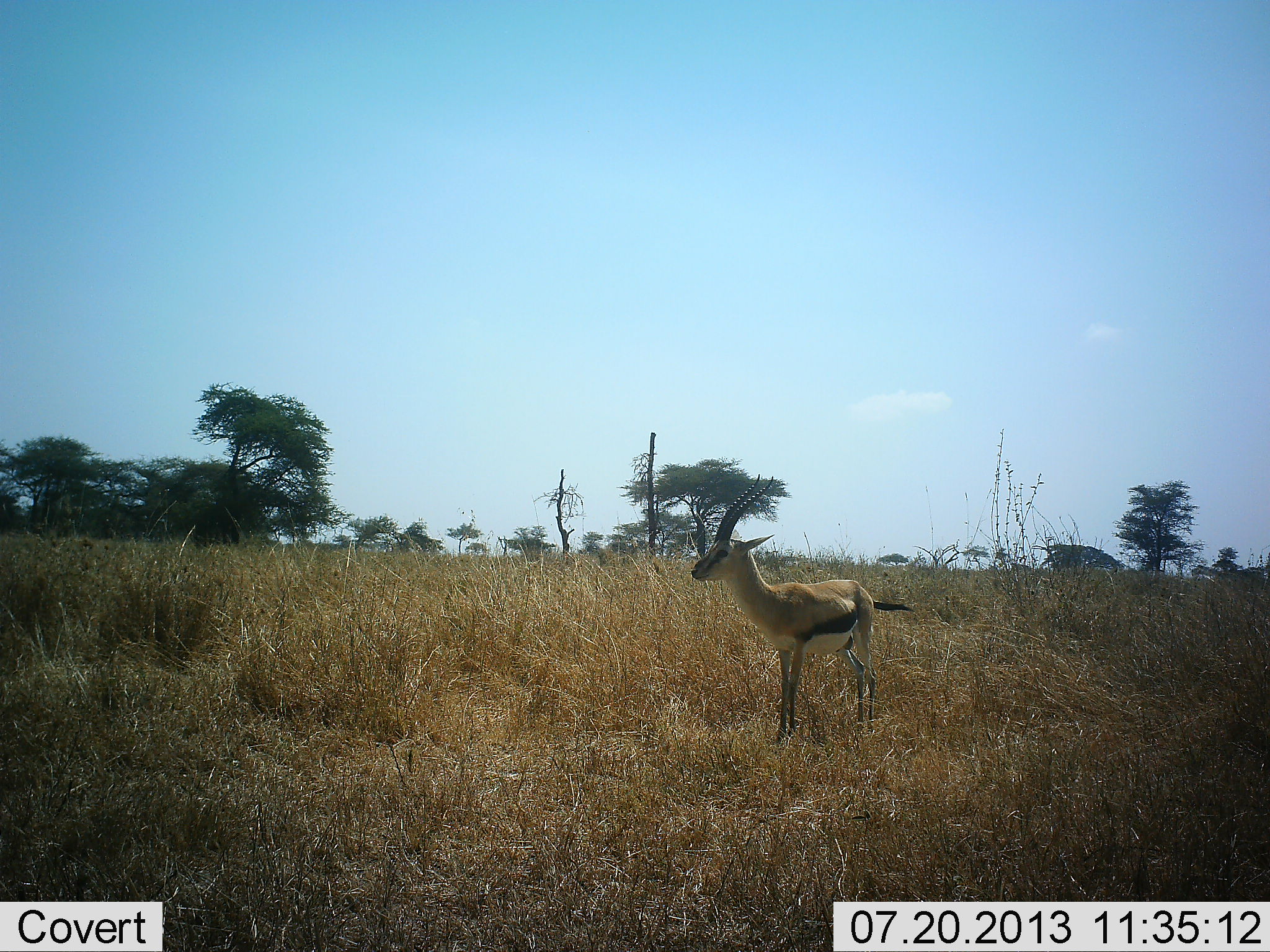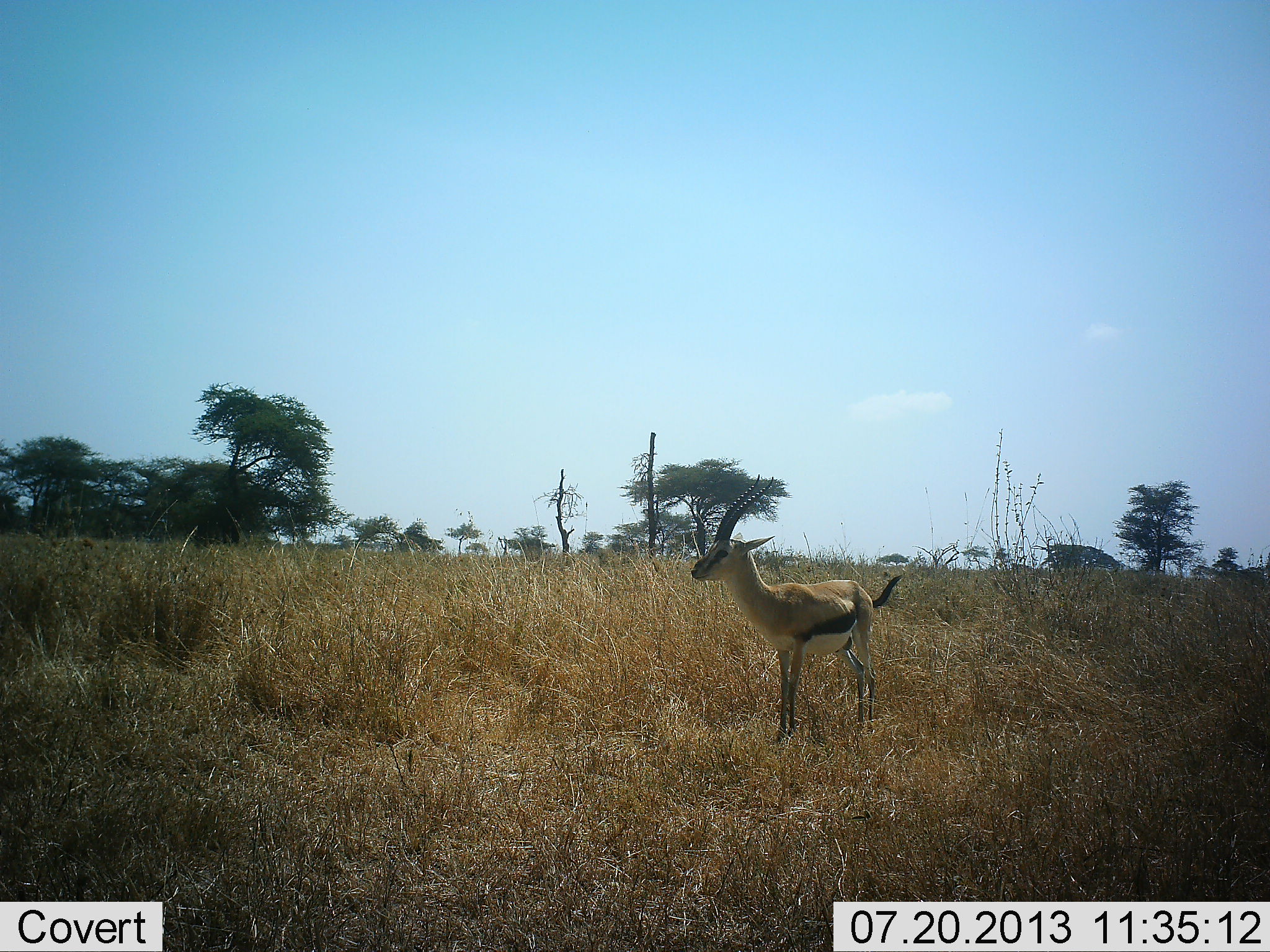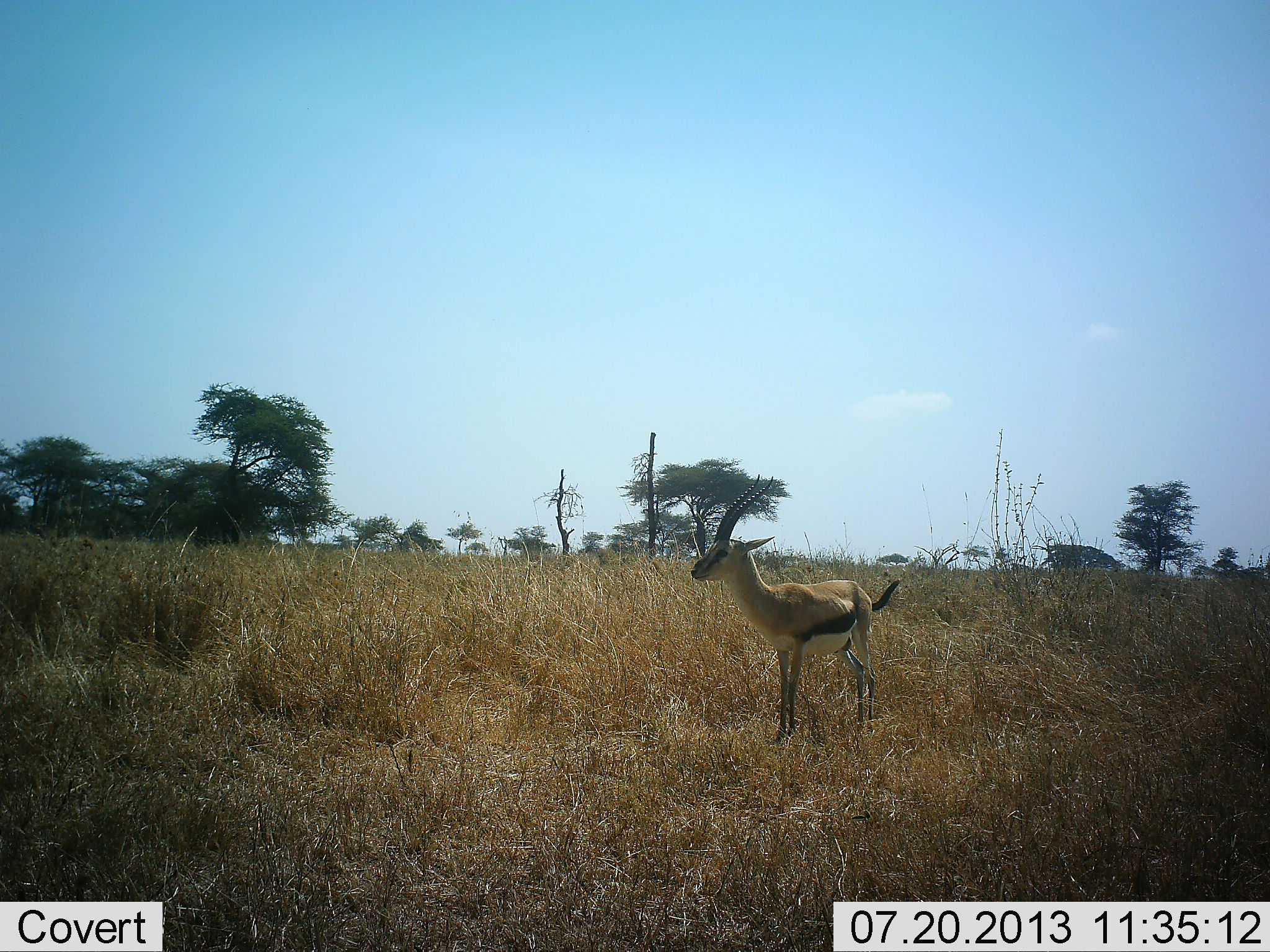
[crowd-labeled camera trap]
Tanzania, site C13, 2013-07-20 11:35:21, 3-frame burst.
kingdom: Animalia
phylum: Chordata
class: Mammalia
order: Artiodactyla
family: Bovidae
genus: Eudorcas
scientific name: Eudorcas thomsonii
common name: thomson's gazelle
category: gazellethomsons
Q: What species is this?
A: Gazellethomsons (thomson's gazelle) (Eudorcas thomsonii).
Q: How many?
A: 1.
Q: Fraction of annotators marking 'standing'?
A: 100%.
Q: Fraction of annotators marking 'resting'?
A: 0%.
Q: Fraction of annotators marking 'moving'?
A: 0%.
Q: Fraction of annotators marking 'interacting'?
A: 0%.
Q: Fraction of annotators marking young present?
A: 0%.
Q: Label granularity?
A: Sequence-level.